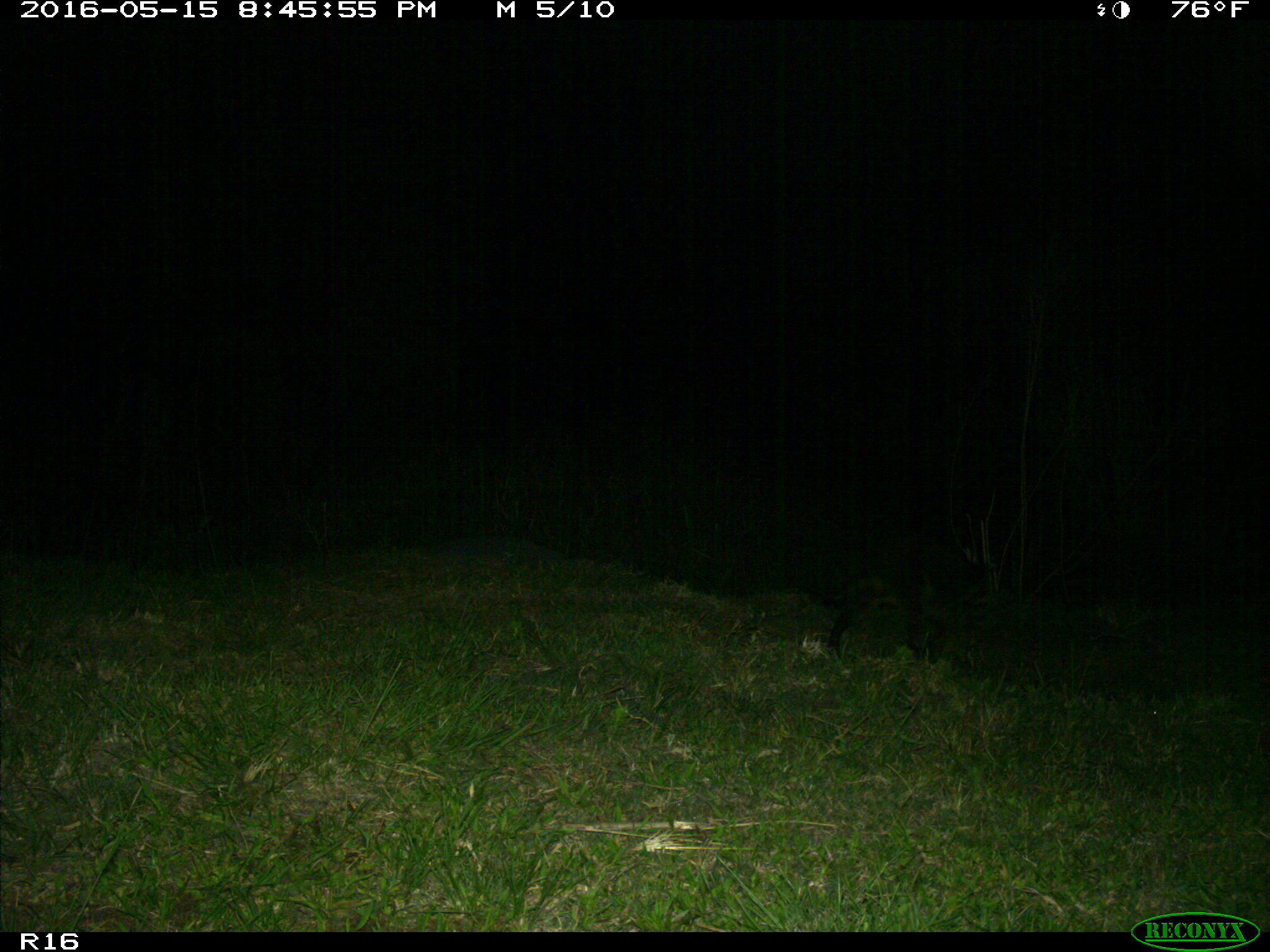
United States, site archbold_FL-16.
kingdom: Animalia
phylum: Chordata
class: Mammalia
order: Carnivora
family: Procyonidae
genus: Procyon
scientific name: Procyon lotor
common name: common raccoon